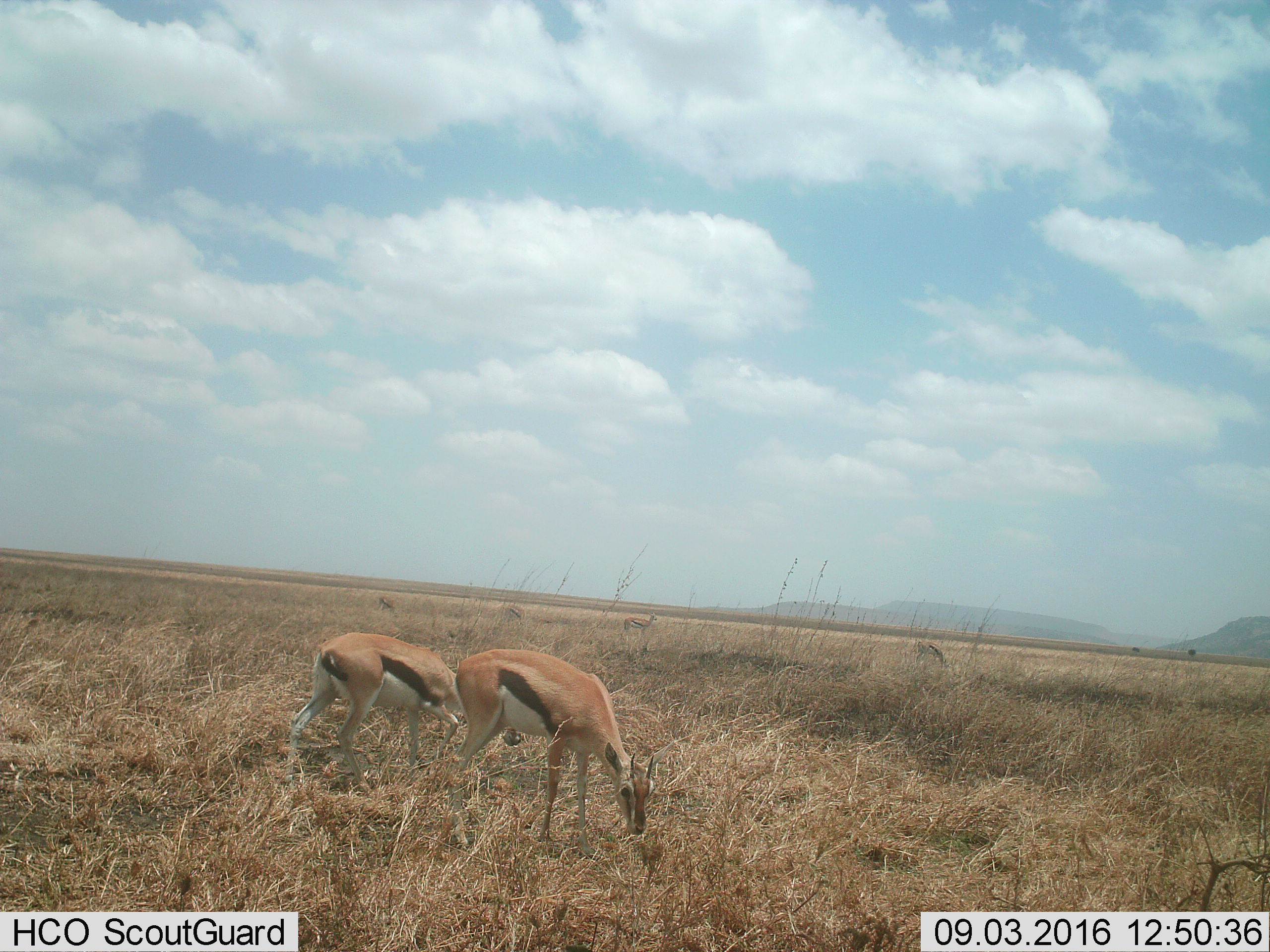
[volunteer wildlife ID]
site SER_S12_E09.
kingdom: Animalia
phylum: Chordata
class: Mammalia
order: Artiodactyla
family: Bovidae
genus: Eudorcas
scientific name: Eudorcas thomsonii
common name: thomson's gazelle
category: gazellethomsons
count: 6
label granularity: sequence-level